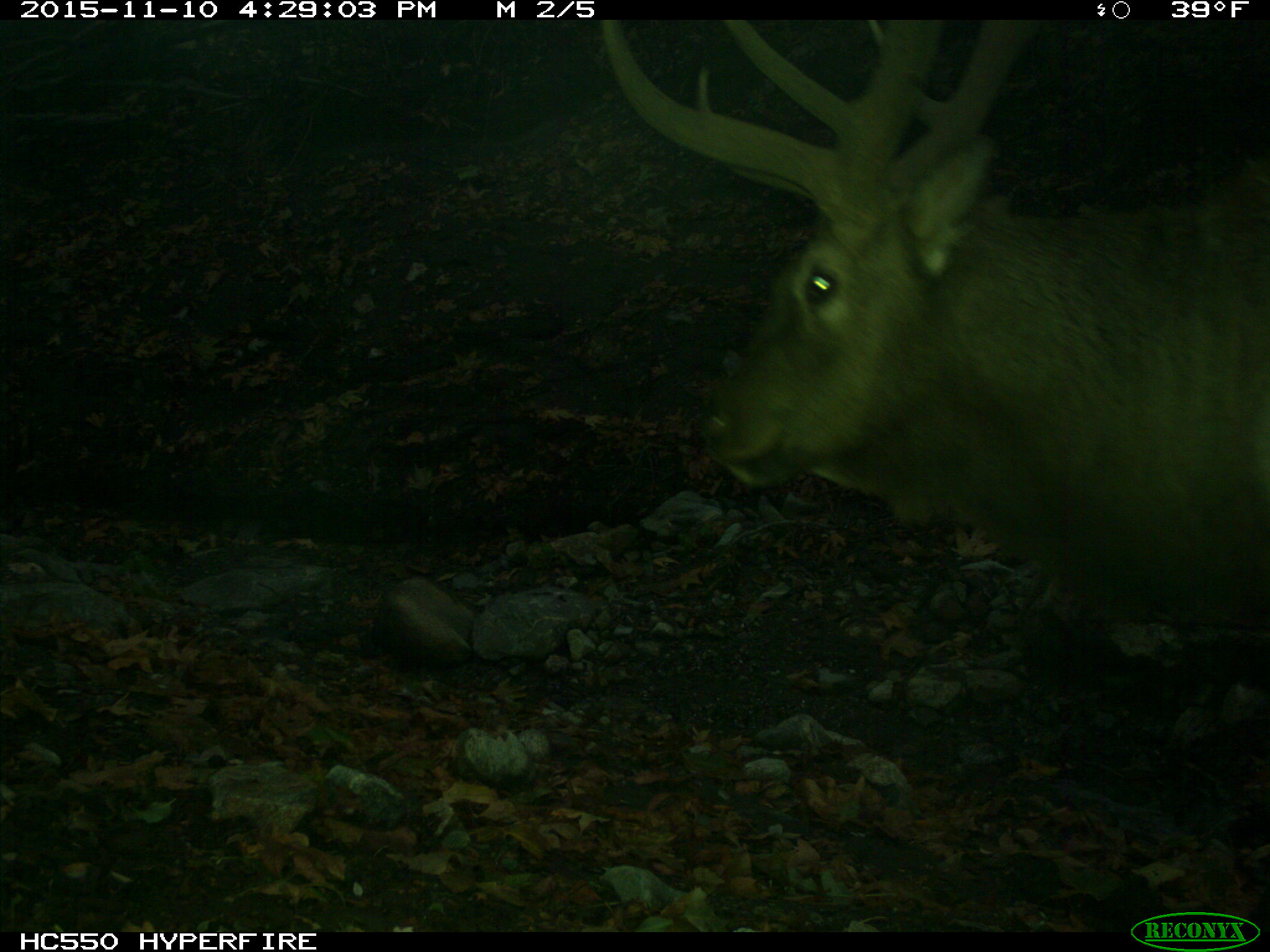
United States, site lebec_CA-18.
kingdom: Animalia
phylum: Chordata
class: Mammalia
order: Artiodactyla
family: Cervidae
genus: Cervus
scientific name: Cervus canadensis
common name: elk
Cervus canadensis (elk).